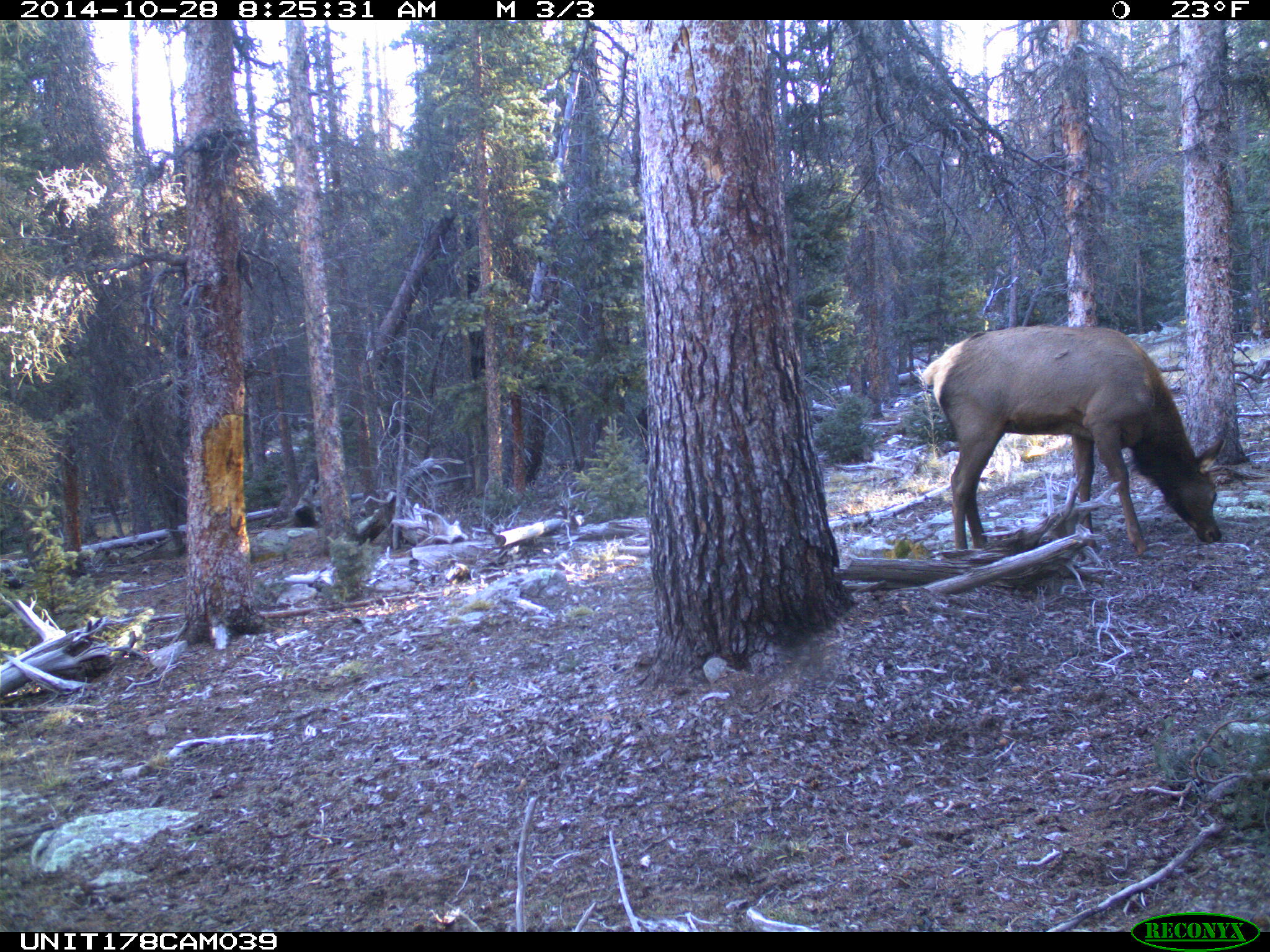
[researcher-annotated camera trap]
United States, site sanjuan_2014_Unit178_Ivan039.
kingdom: Animalia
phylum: Chordata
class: Mammalia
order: Artiodactyla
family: Cervidae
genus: Cervus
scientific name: Cervus elaphus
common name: red deer